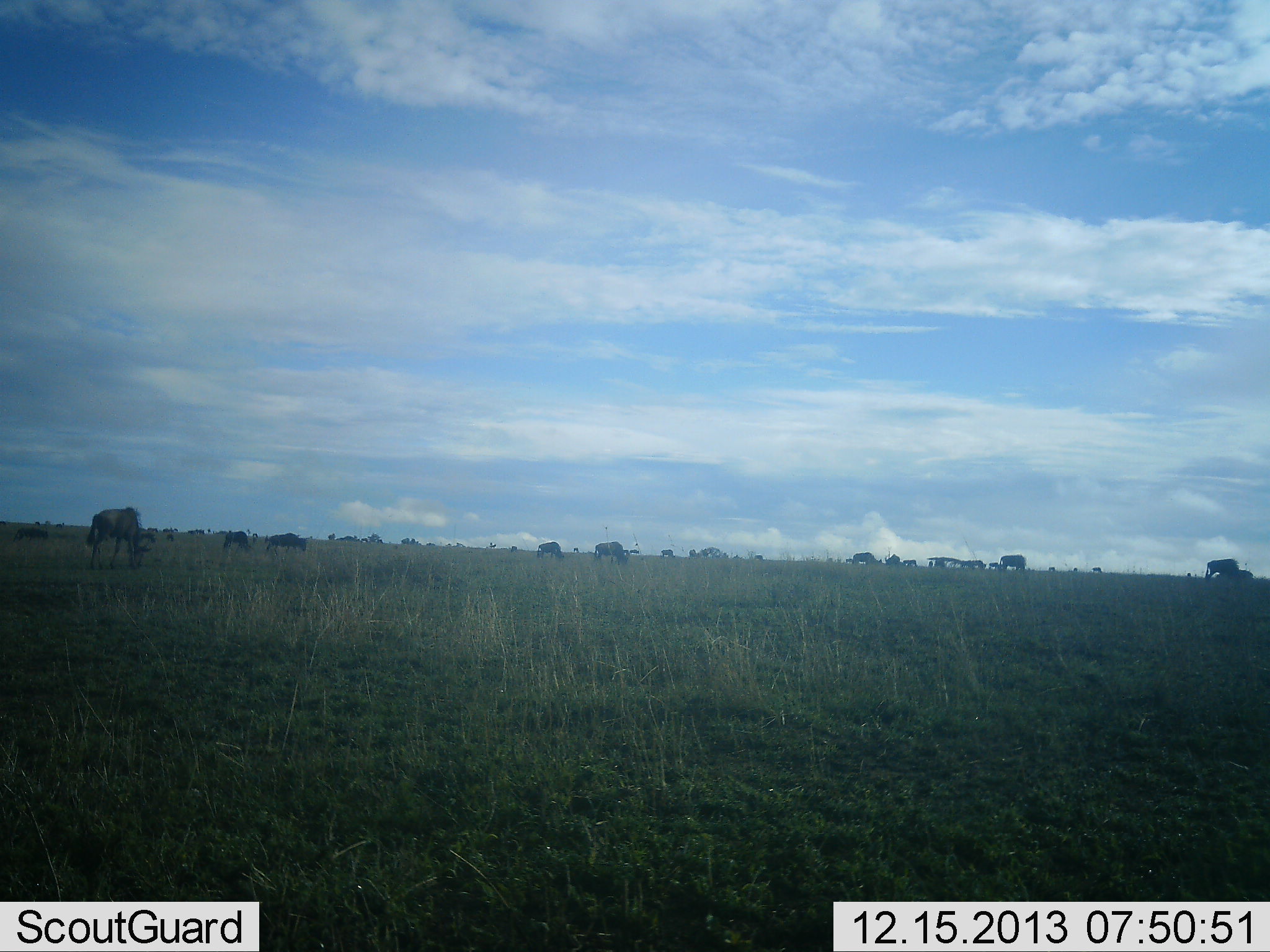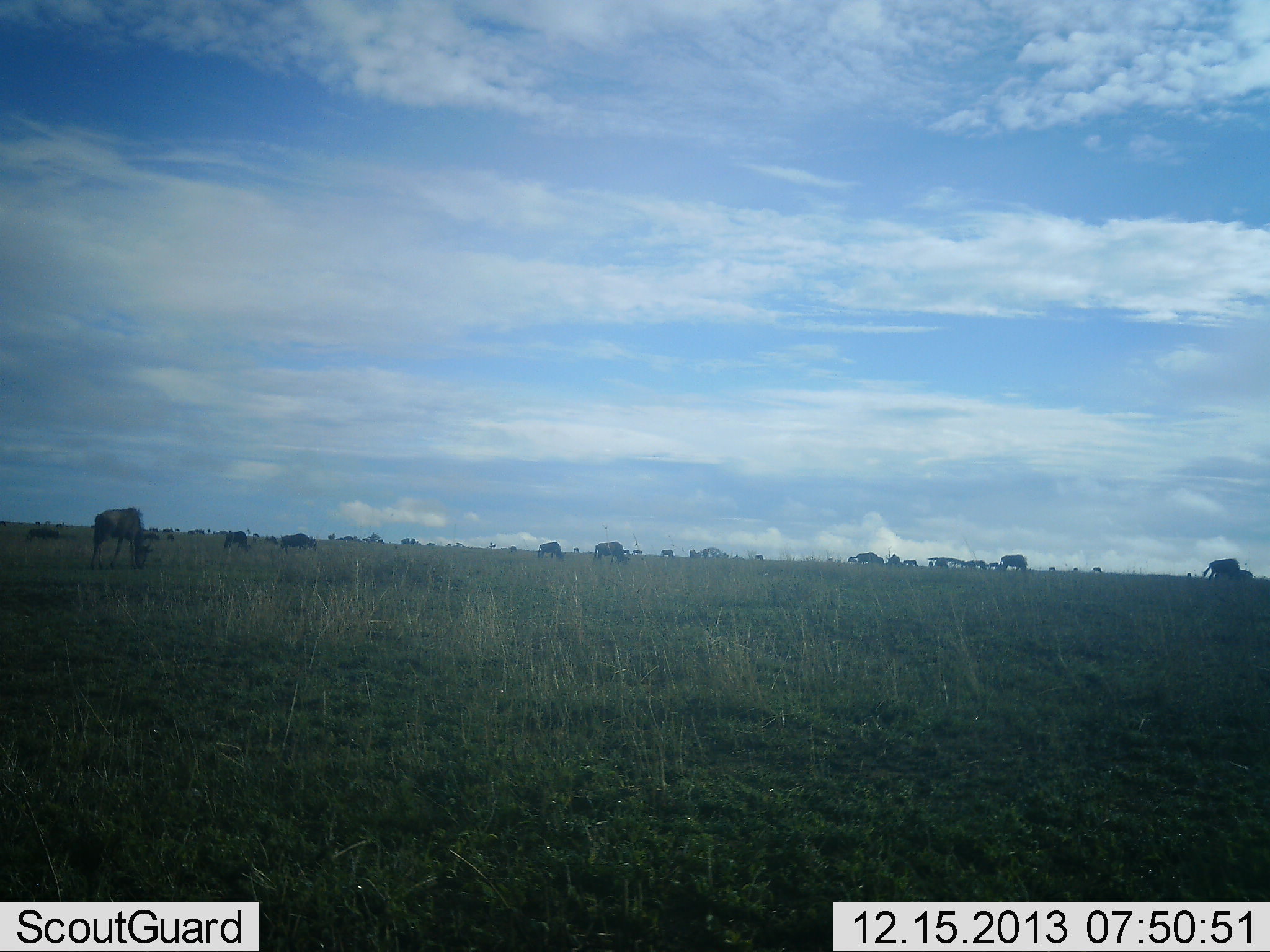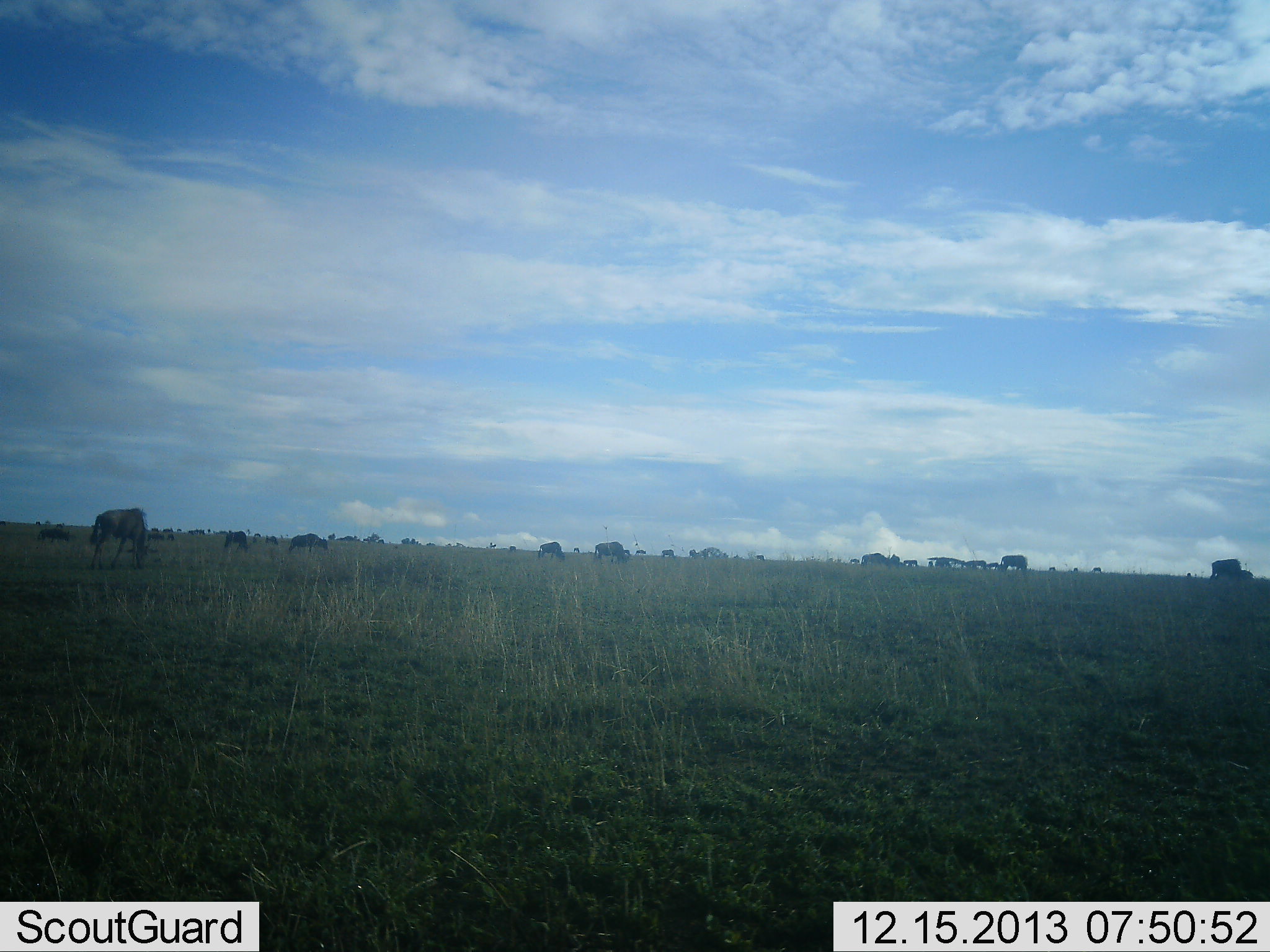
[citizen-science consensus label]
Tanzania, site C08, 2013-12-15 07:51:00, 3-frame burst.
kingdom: Animalia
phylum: Chordata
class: Mammalia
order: Artiodactyla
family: Bovidae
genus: Connochaetes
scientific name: Connochaetes taurinus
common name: blue wildebeest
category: wildebeest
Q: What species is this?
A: Wildebeest (blue wildebeest) (Connochaetes taurinus).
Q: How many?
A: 11-50.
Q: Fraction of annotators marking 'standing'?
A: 30%.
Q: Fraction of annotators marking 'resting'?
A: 0%.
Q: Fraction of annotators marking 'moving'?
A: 40%.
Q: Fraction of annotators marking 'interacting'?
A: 0%.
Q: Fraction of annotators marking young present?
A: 0%.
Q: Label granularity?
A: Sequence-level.